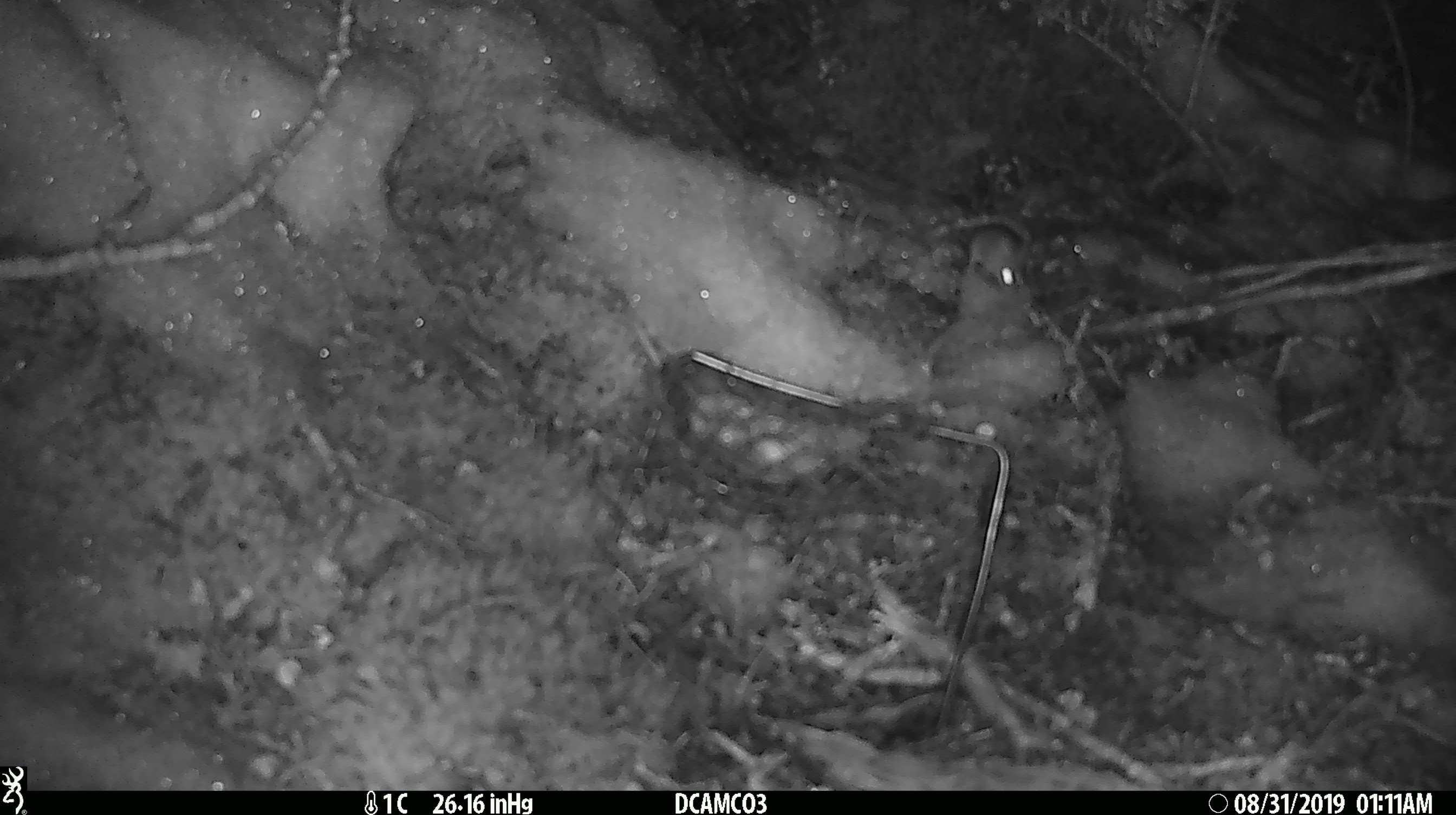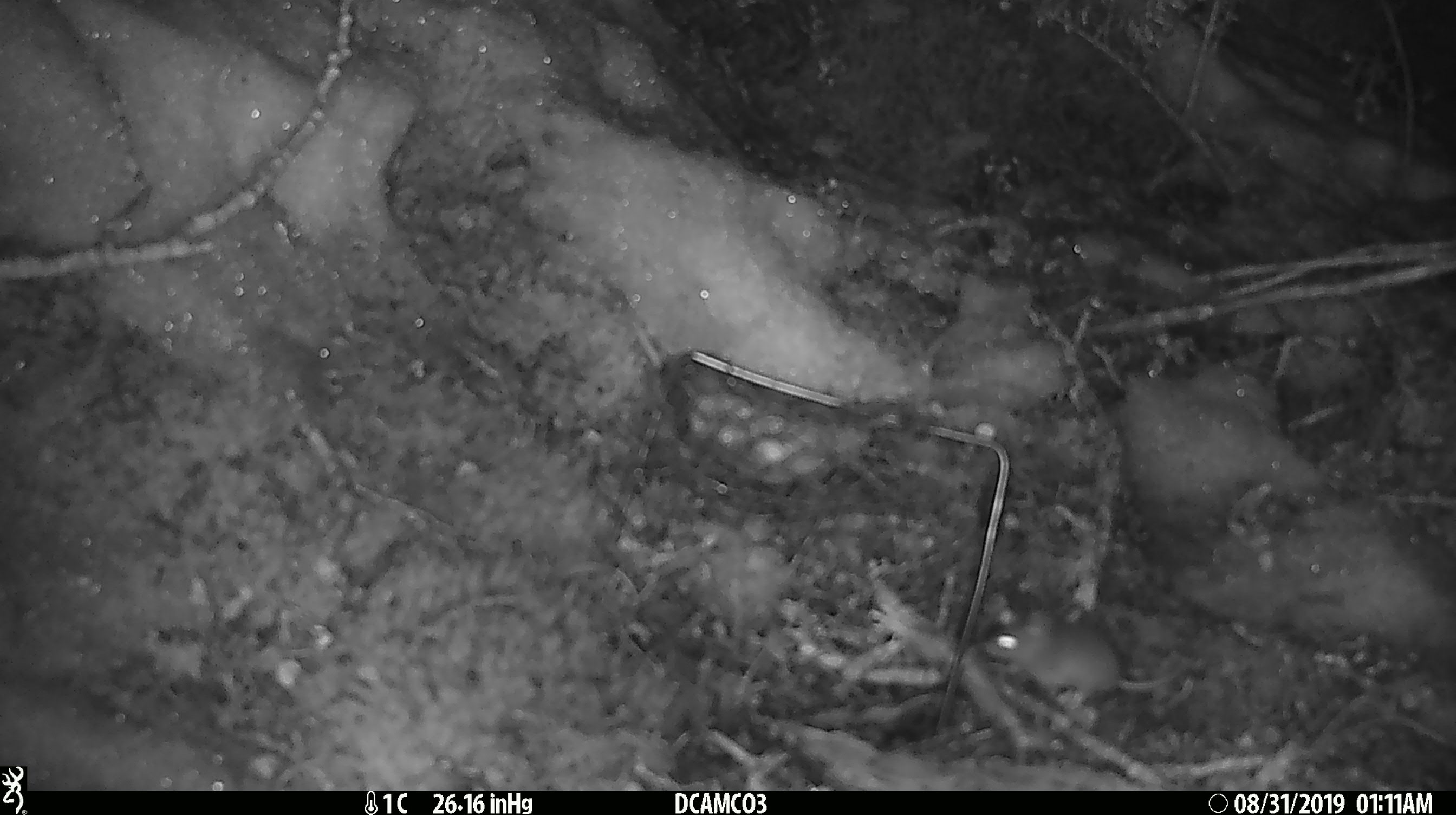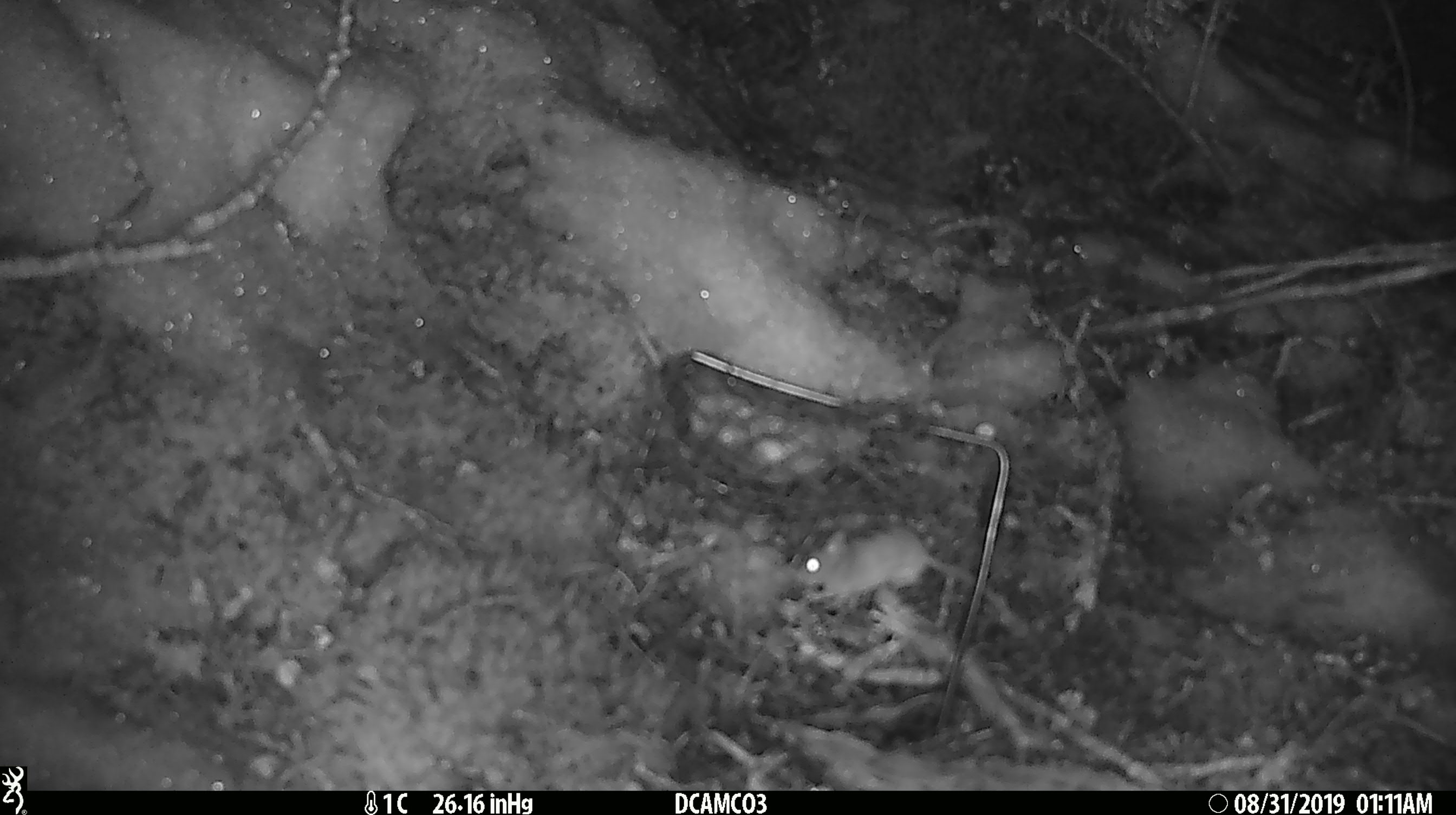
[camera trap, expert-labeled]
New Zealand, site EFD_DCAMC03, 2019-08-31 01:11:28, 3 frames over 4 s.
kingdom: Animalia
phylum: Chordata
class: Mammalia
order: Rodentia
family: Muridae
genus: Mus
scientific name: Mus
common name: mouse